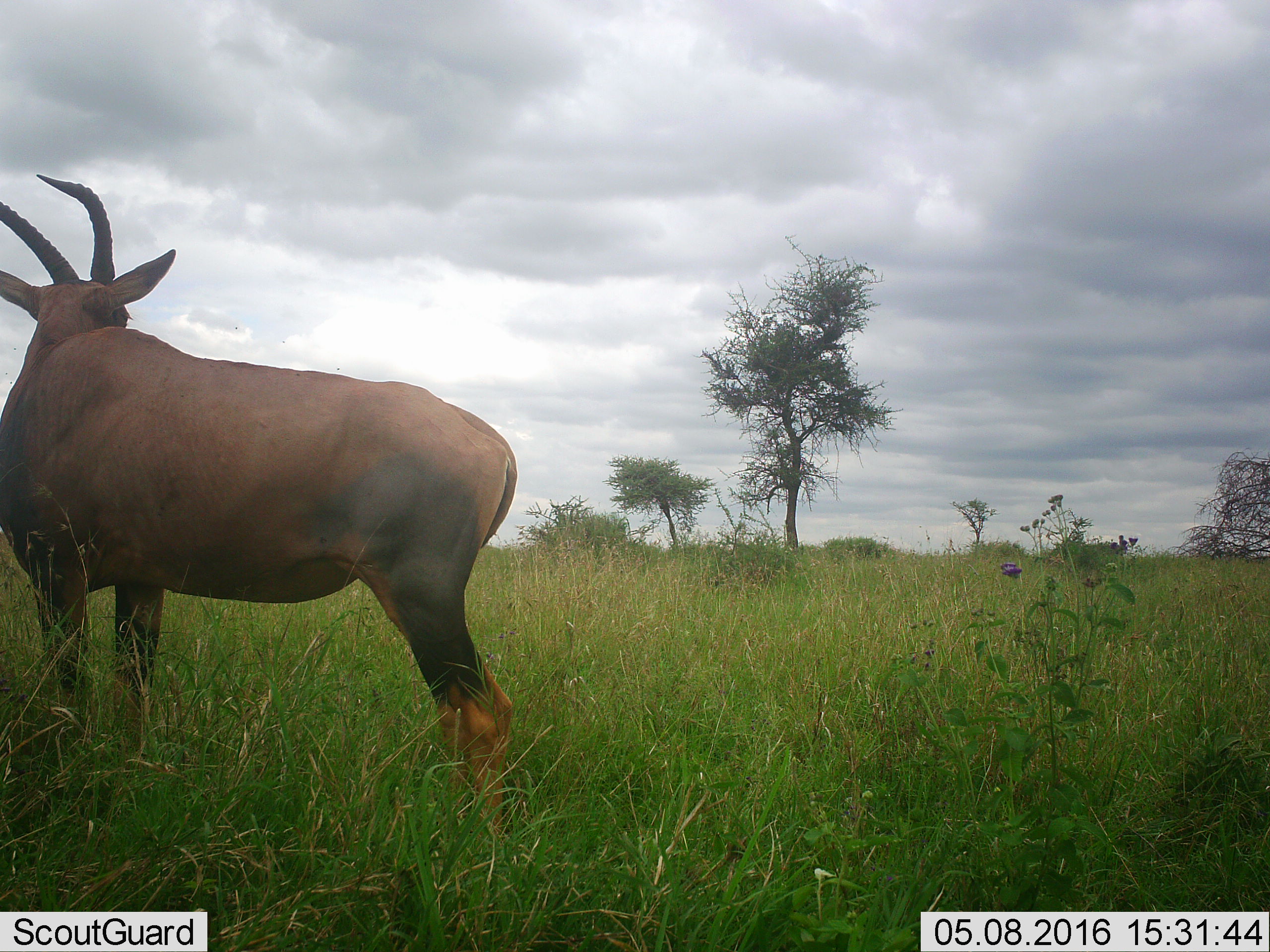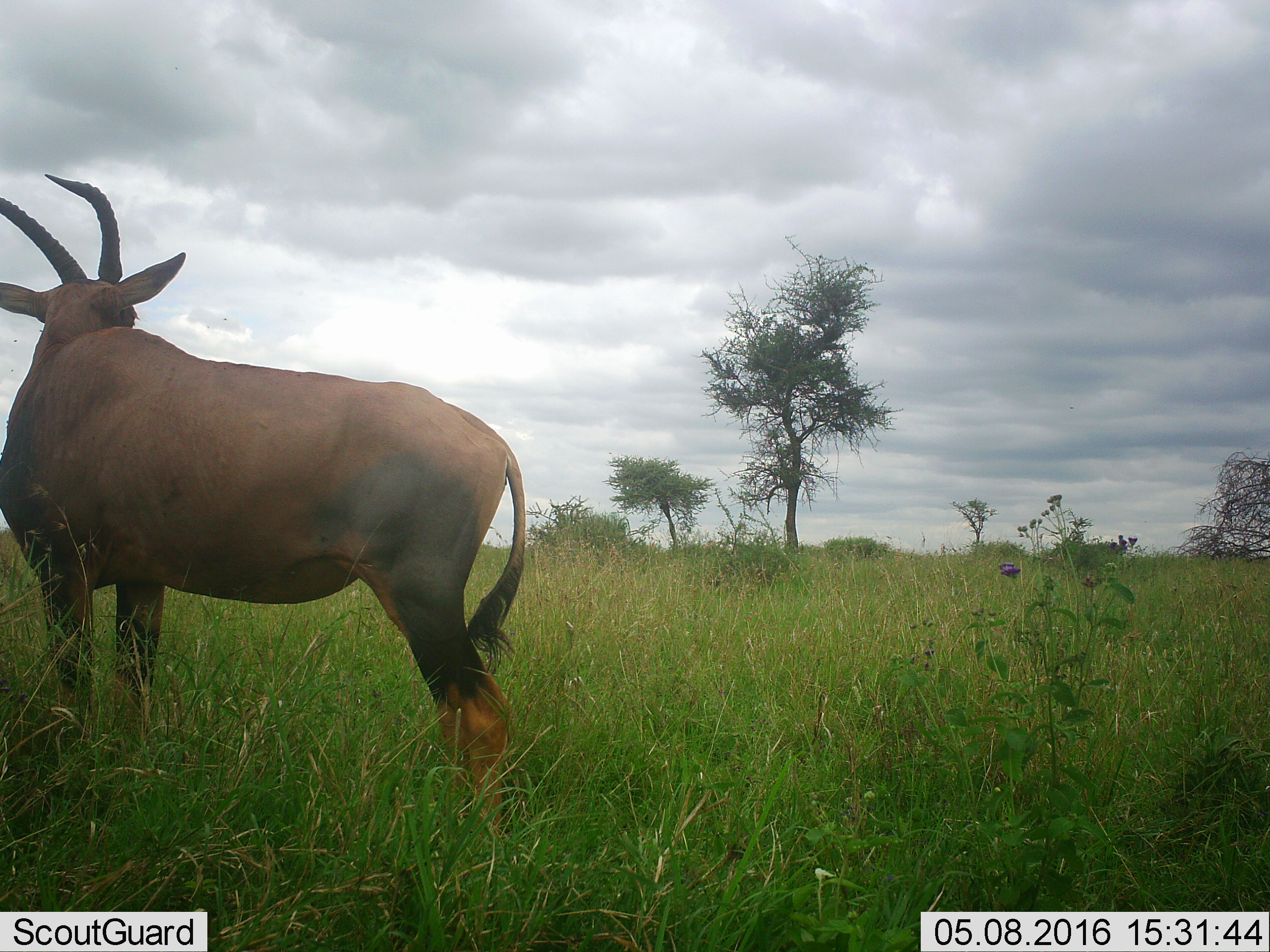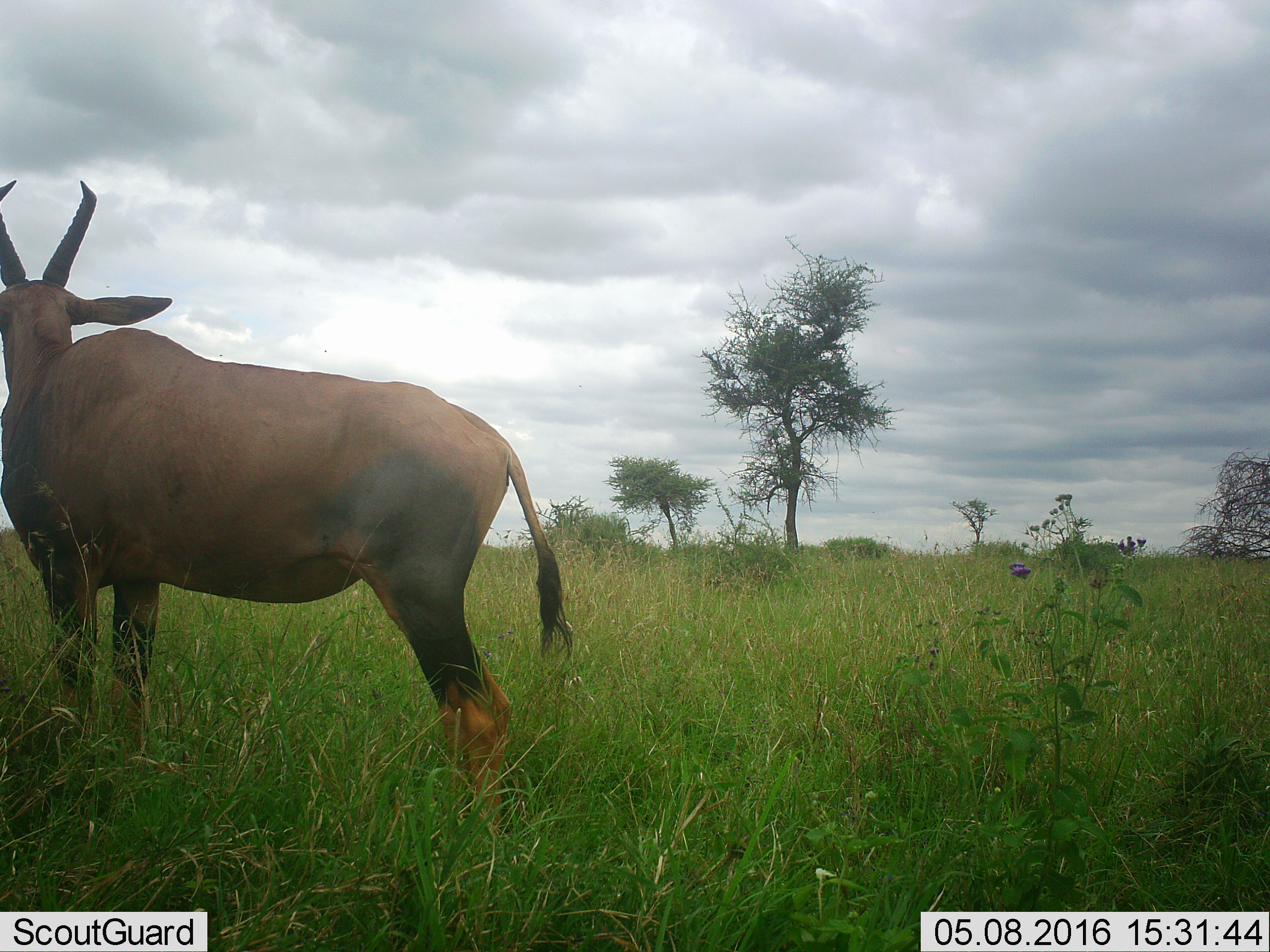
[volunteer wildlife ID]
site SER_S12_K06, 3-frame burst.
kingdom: Animalia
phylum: Chordata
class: Mammalia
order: Artiodactyla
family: Bovidae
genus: Damaliscus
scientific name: Damaliscus lunatus jimela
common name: topi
Topi (Damaliscus lunatus jimela), count 1. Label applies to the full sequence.